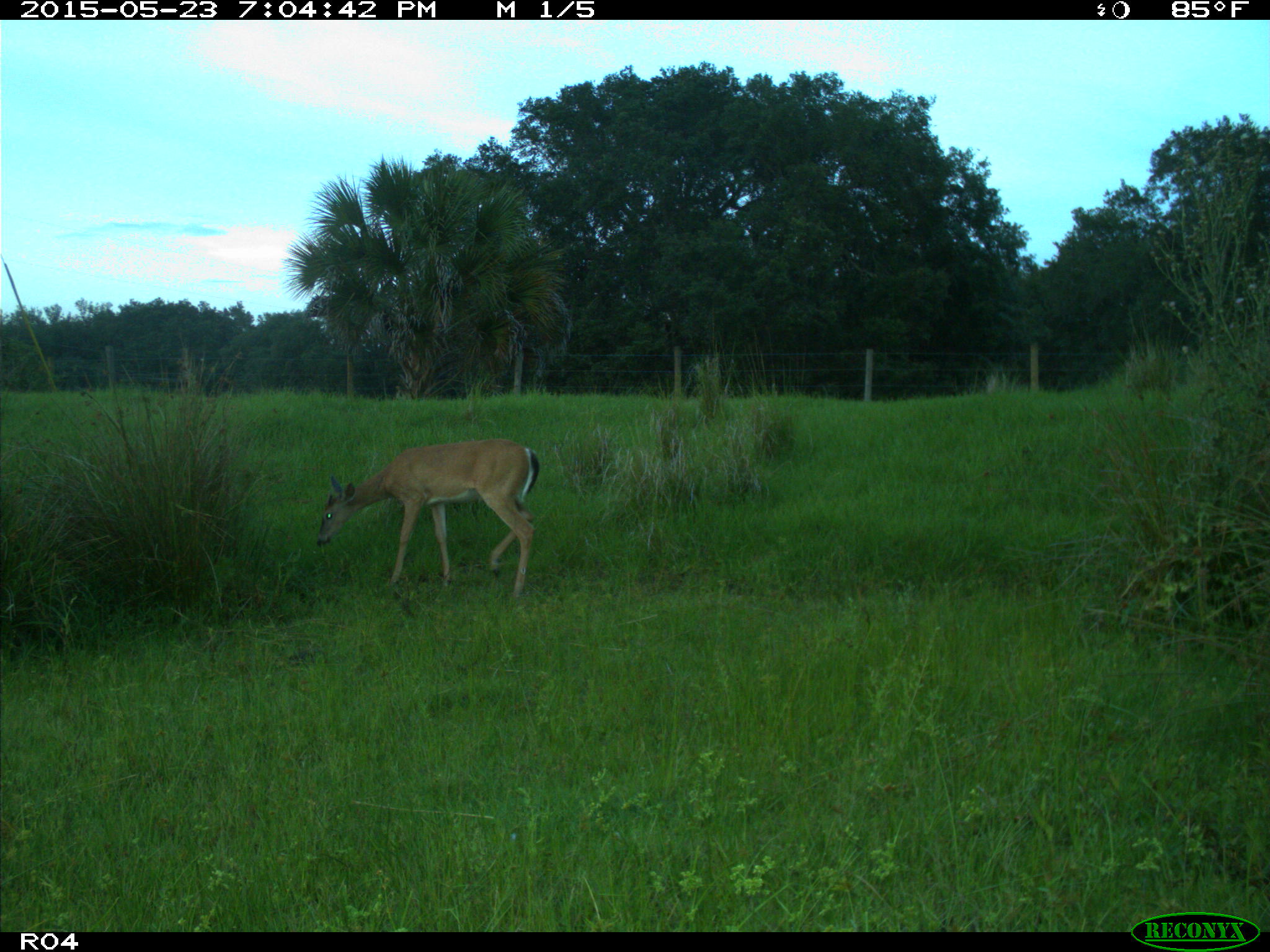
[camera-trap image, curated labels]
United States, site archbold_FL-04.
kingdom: Animalia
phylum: Chordata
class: Mammalia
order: Artiodactyla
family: Cervidae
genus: Odocoileus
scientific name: Odocoileus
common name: deer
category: unidentified deer